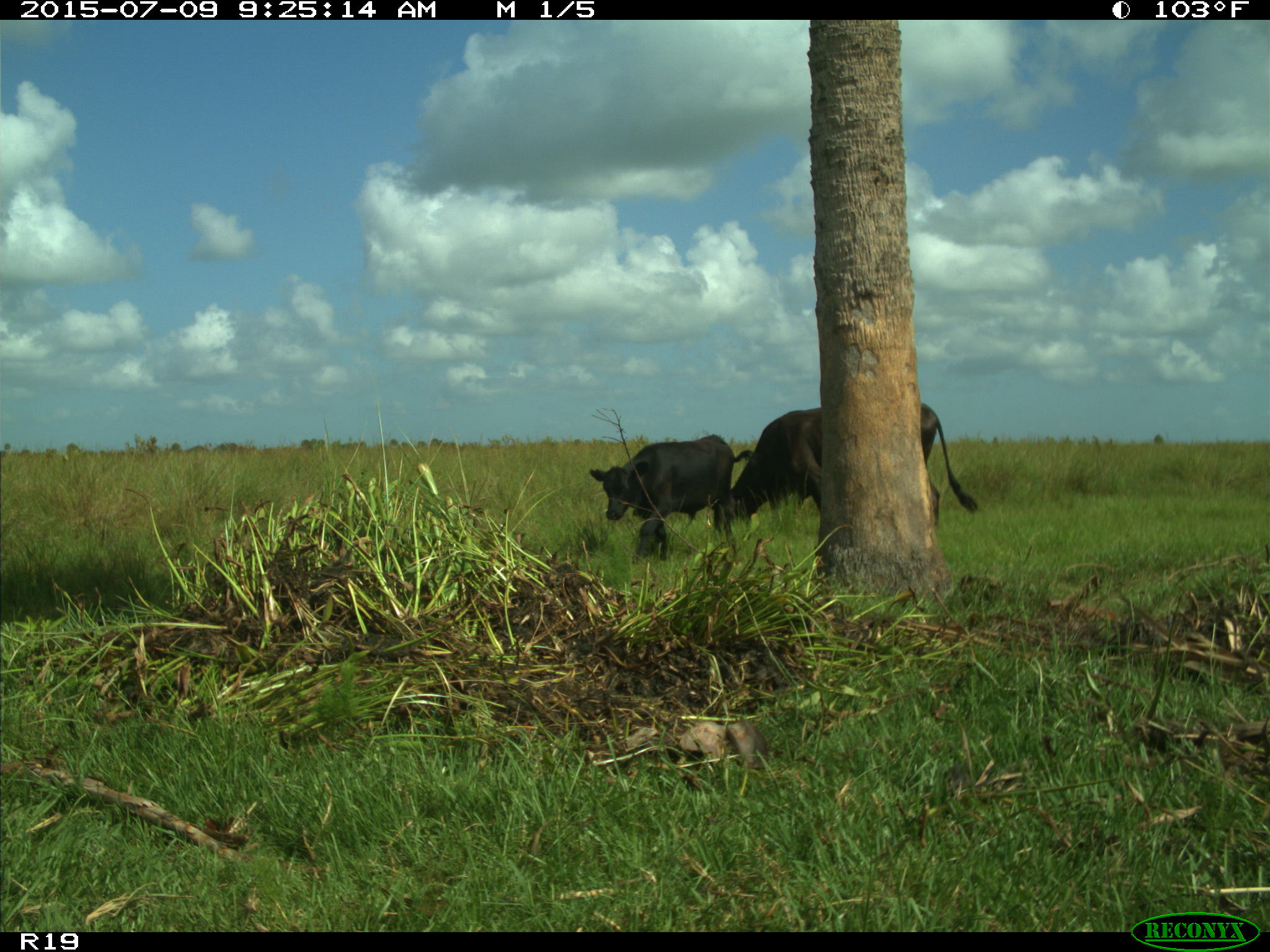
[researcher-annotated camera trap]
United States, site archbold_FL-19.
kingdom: Animalia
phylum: Chordata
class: Mammalia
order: Artiodactyla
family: Bovidae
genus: Bos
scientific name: Bos taurus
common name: domestic cow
Bos taurus (domestic cow).